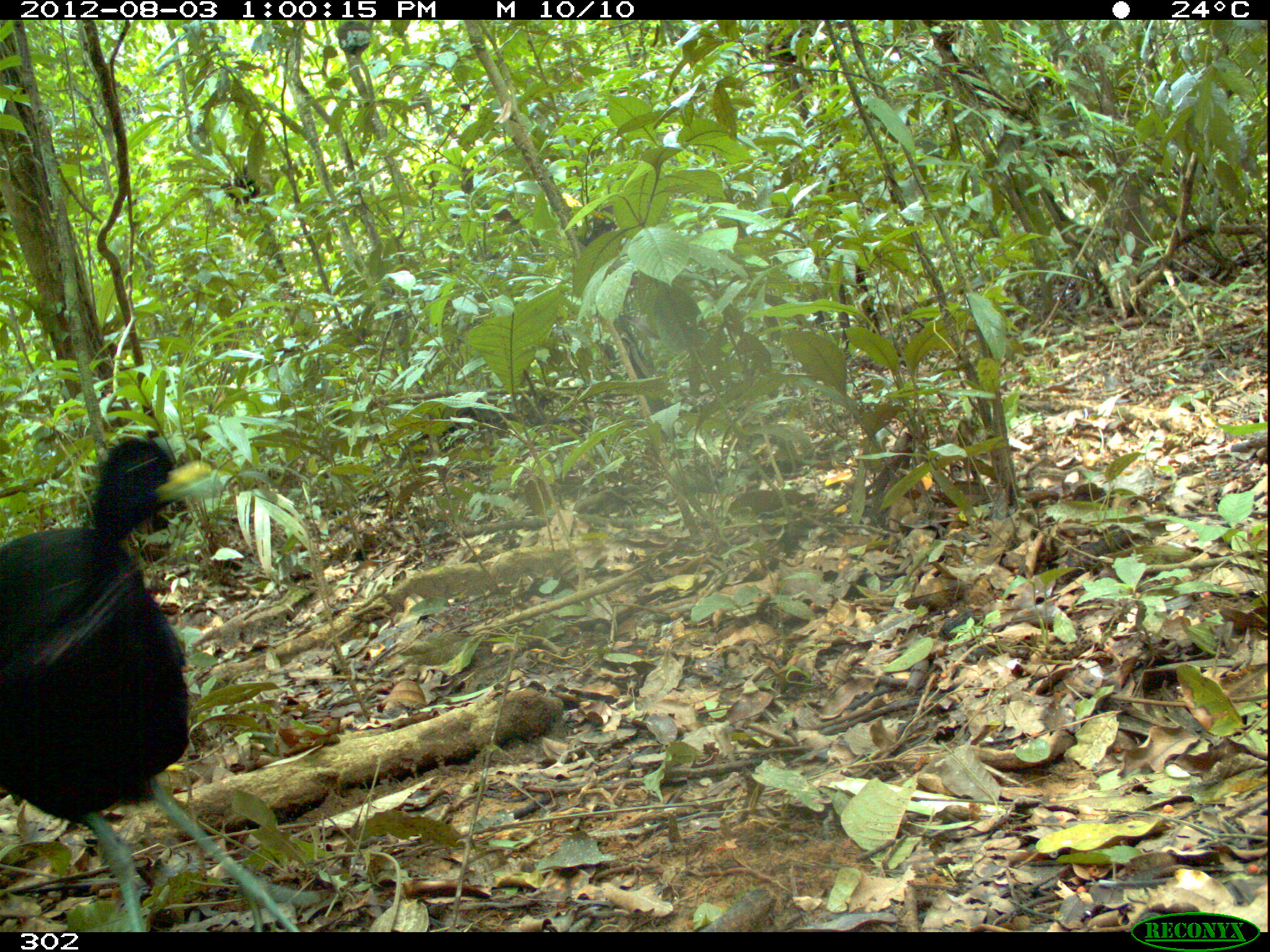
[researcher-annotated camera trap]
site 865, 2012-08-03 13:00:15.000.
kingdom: Animalia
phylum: Chordata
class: Aves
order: Gruiformes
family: Psophiidae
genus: Psophia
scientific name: Psophia leucoptera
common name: pale-winged trumpeter